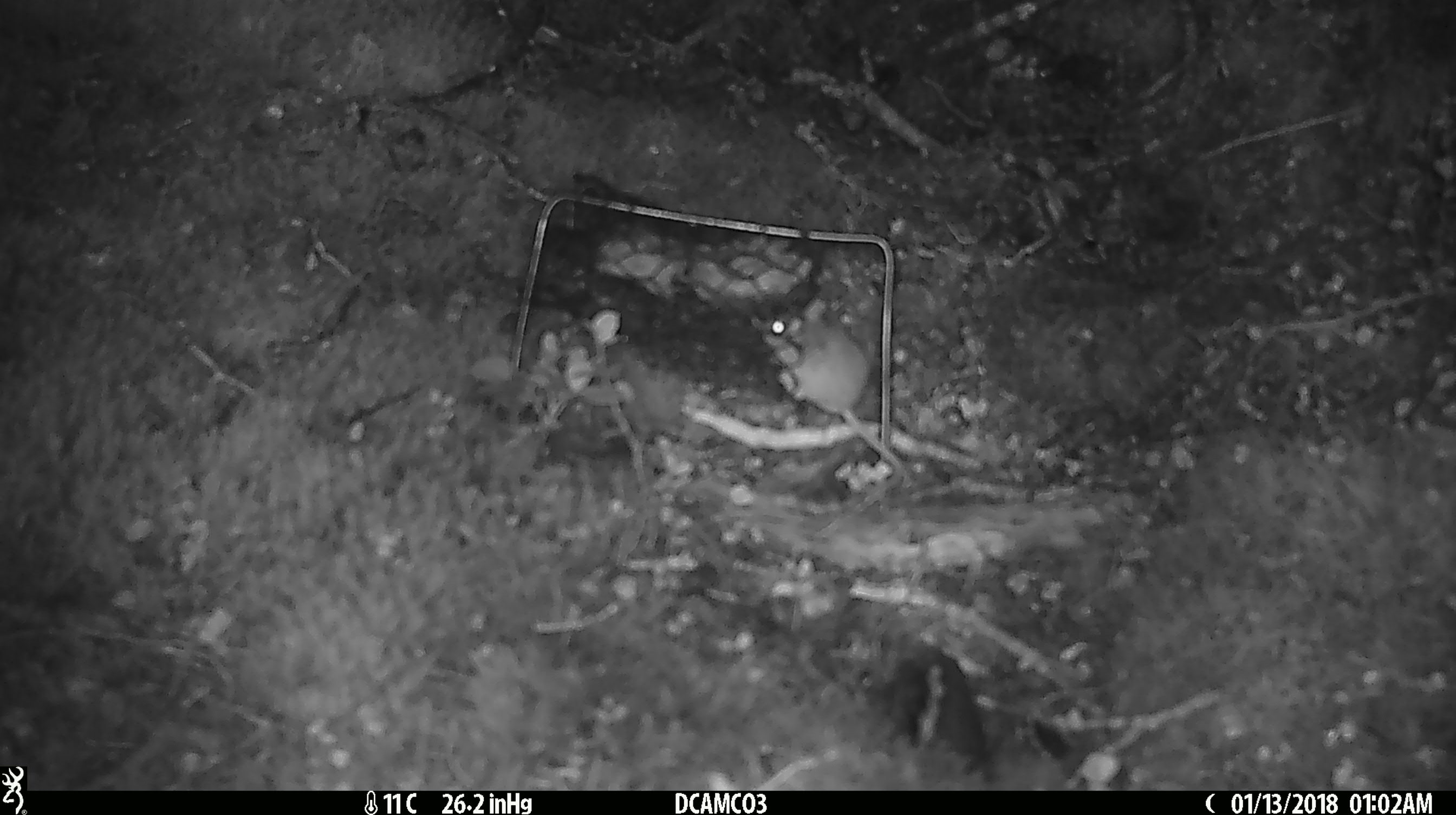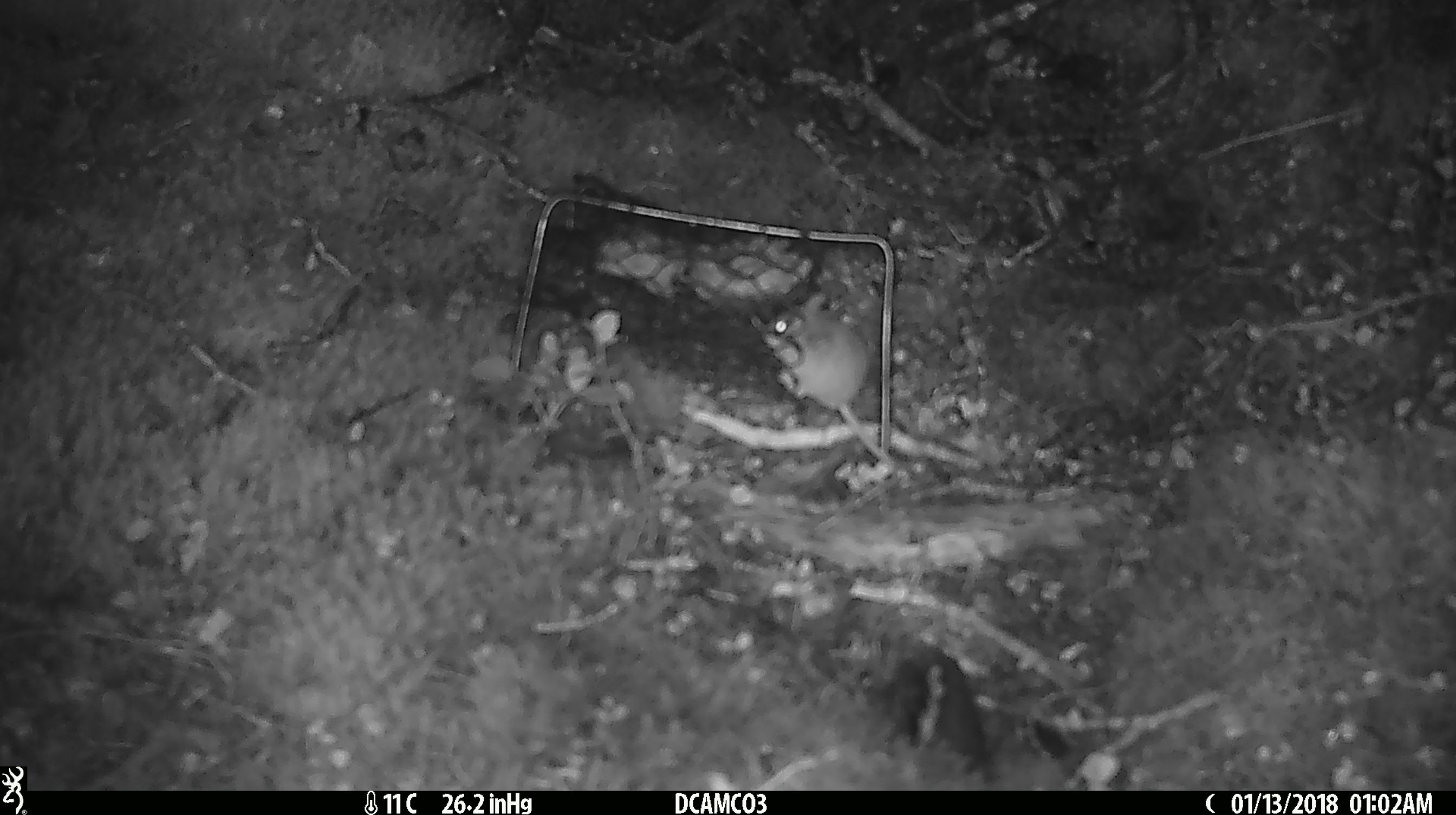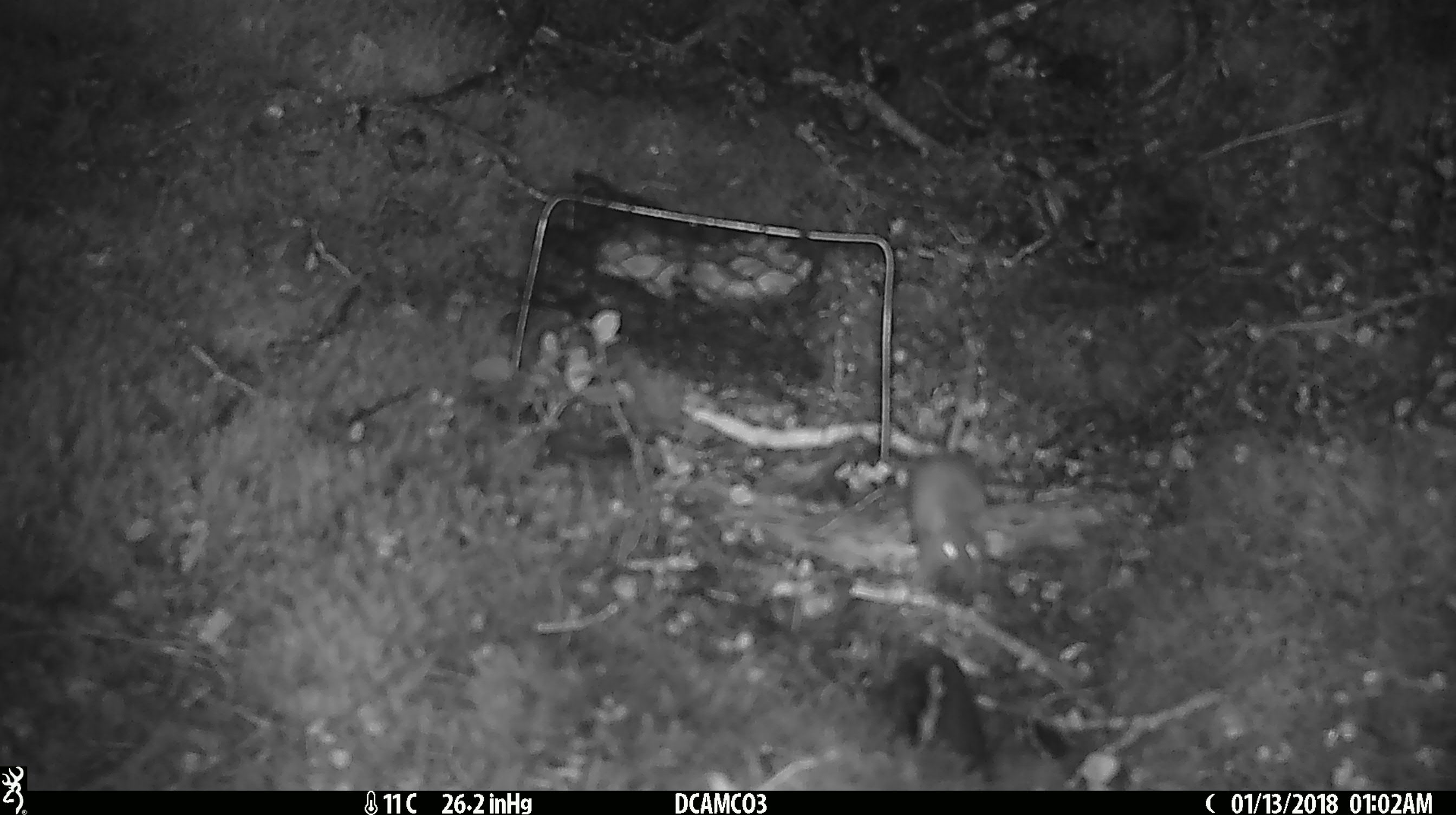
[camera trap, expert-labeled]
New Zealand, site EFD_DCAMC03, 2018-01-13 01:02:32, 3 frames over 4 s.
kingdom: Animalia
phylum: Chordata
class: Mammalia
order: Rodentia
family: Muridae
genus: Mus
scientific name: Mus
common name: mouse